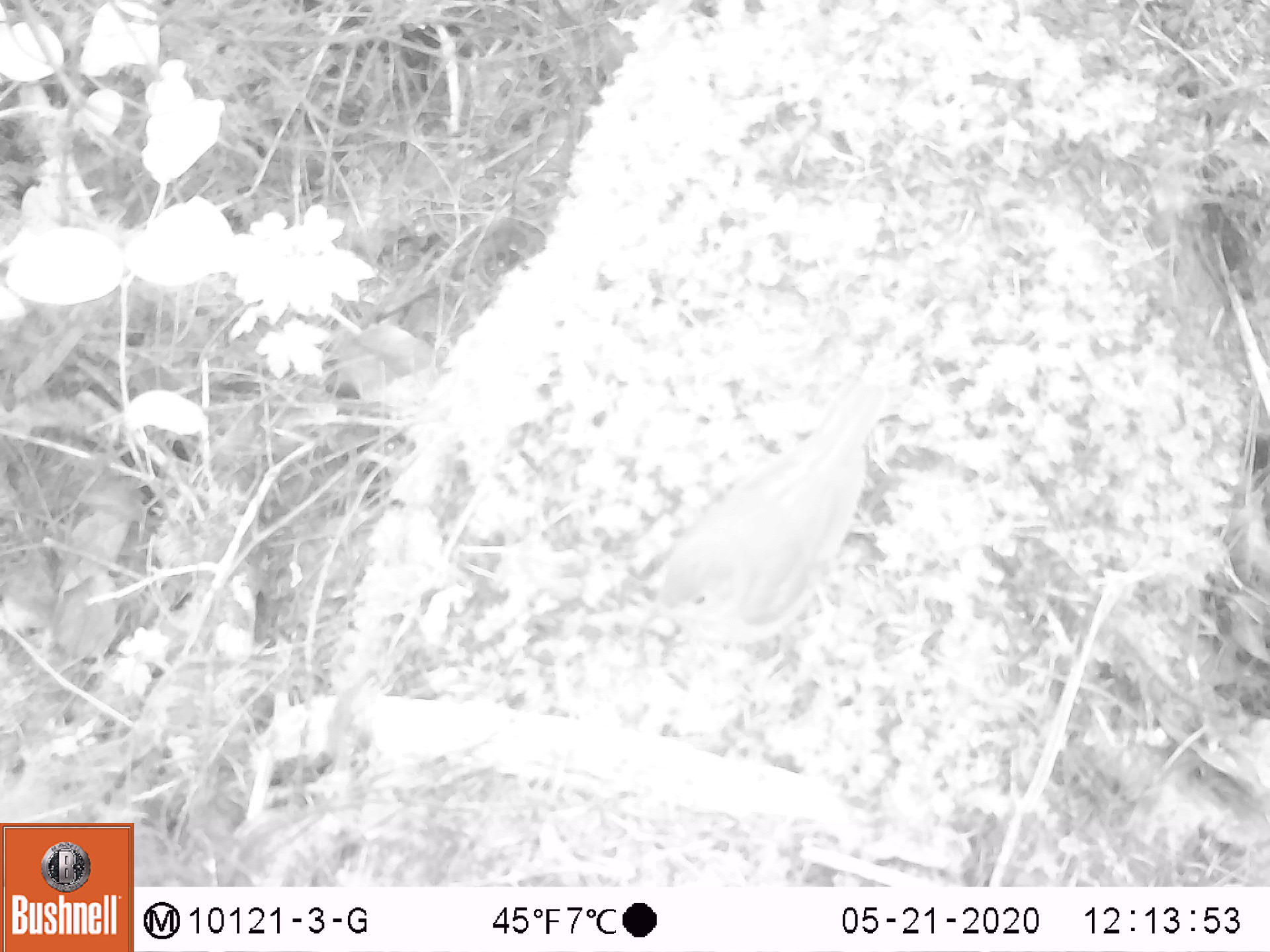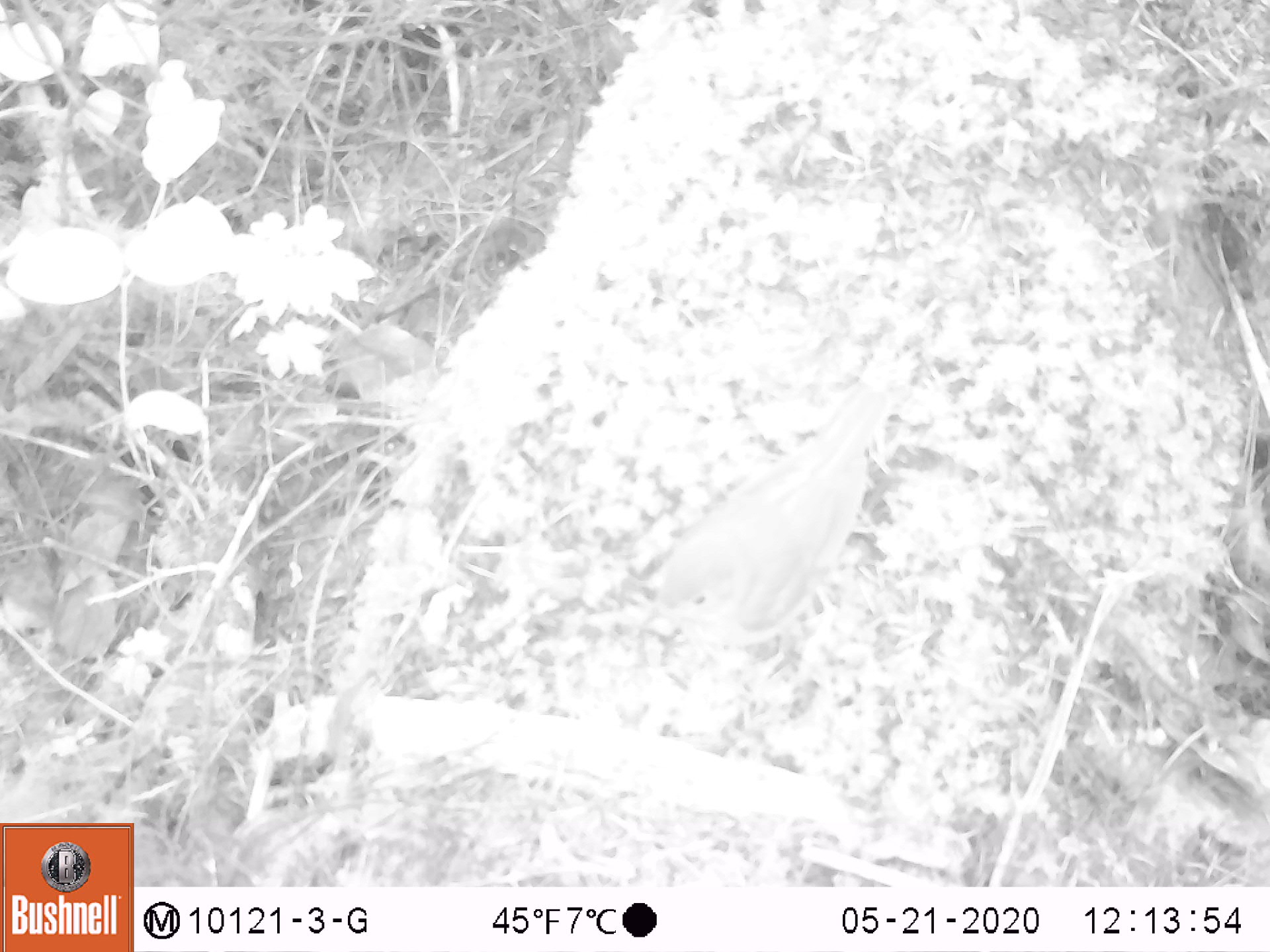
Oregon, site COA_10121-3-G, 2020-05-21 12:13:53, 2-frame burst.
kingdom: Animalia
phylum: Chordata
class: Aves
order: Passeriformes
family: Turdidae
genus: Catharus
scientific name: Catharus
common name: brown thrushes and nightingale-thrushes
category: catharus species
Catharus species (brown thrushes and nightingale-thrushes) (Catharus).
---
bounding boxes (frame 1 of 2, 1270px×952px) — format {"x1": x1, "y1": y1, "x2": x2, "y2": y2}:
catharus species: {"x1": 620, "y1": 365, "x2": 917, "y2": 679}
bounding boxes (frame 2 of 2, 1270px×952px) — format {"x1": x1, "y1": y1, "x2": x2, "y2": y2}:
catharus species: {"x1": 617, "y1": 370, "x2": 917, "y2": 681}